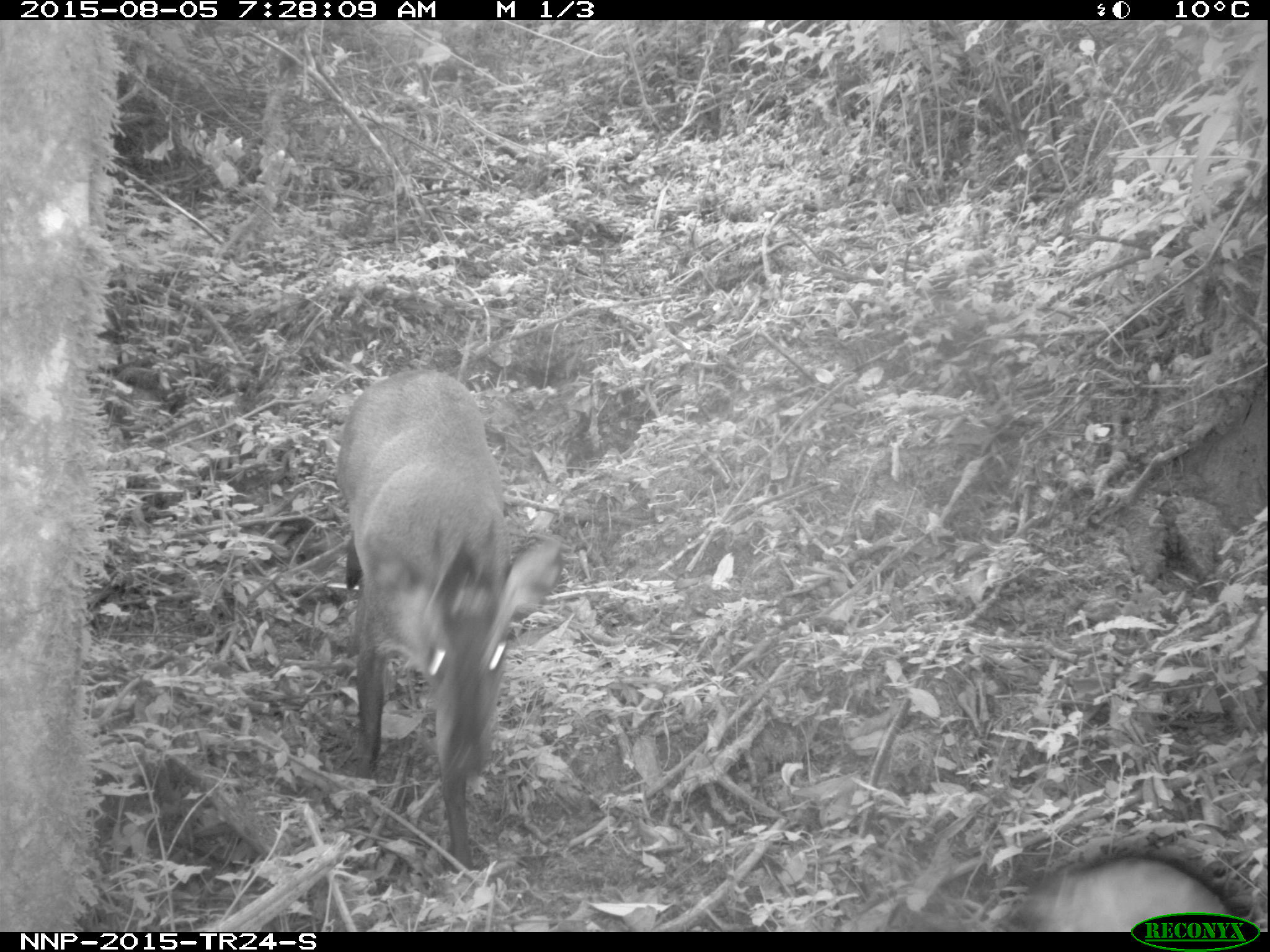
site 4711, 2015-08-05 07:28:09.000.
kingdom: Animalia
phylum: Chordata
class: Mammalia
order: Primates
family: Cercopithecidae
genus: Allochrocebus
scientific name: Allochrocebus lhoesti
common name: l'hoest's monkey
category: cercopithecus lhoesti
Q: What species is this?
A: Cercopithecus lhoesti (l'hoest's monkey) (Allochrocebus lhoesti).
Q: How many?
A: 1.